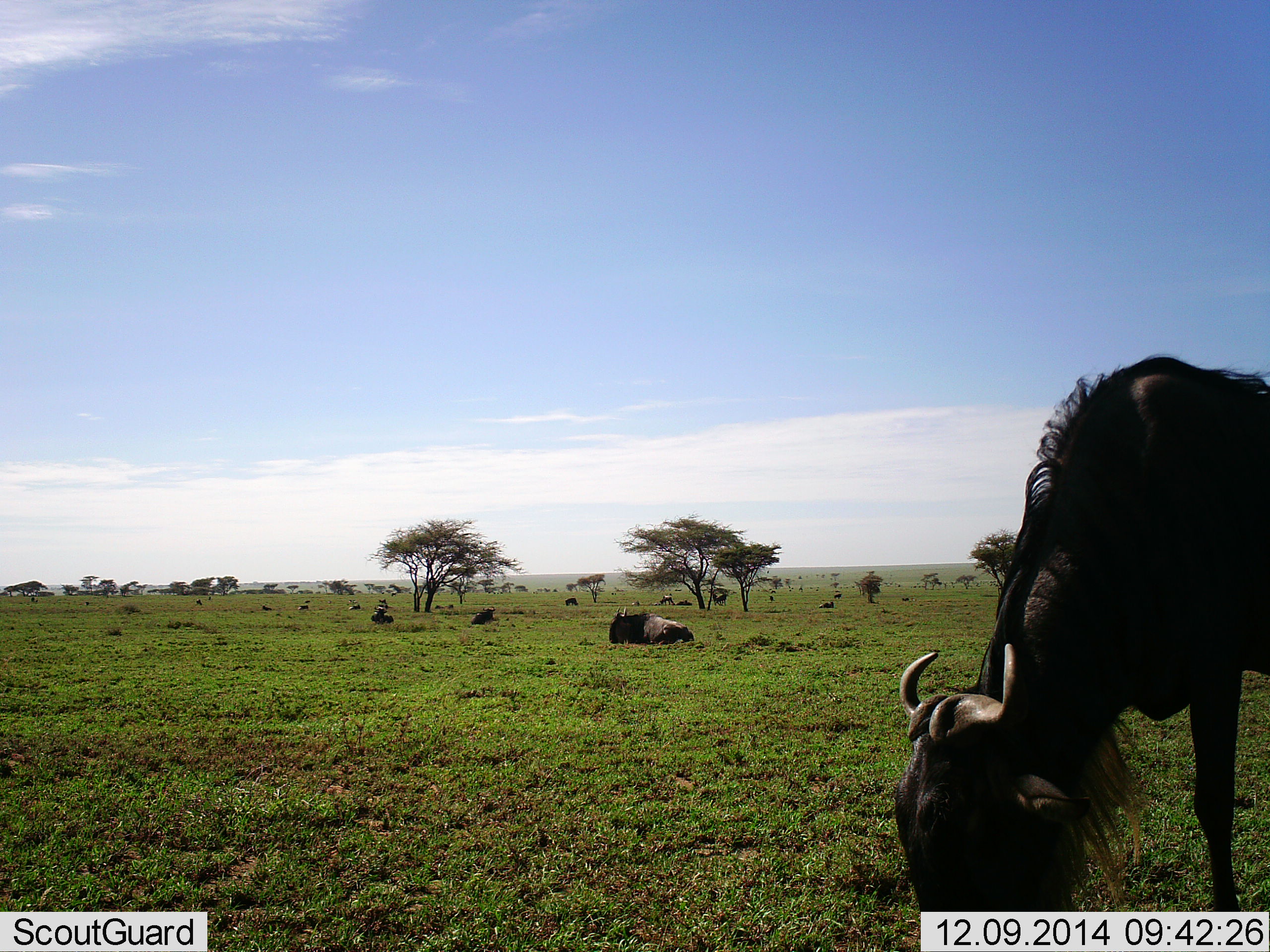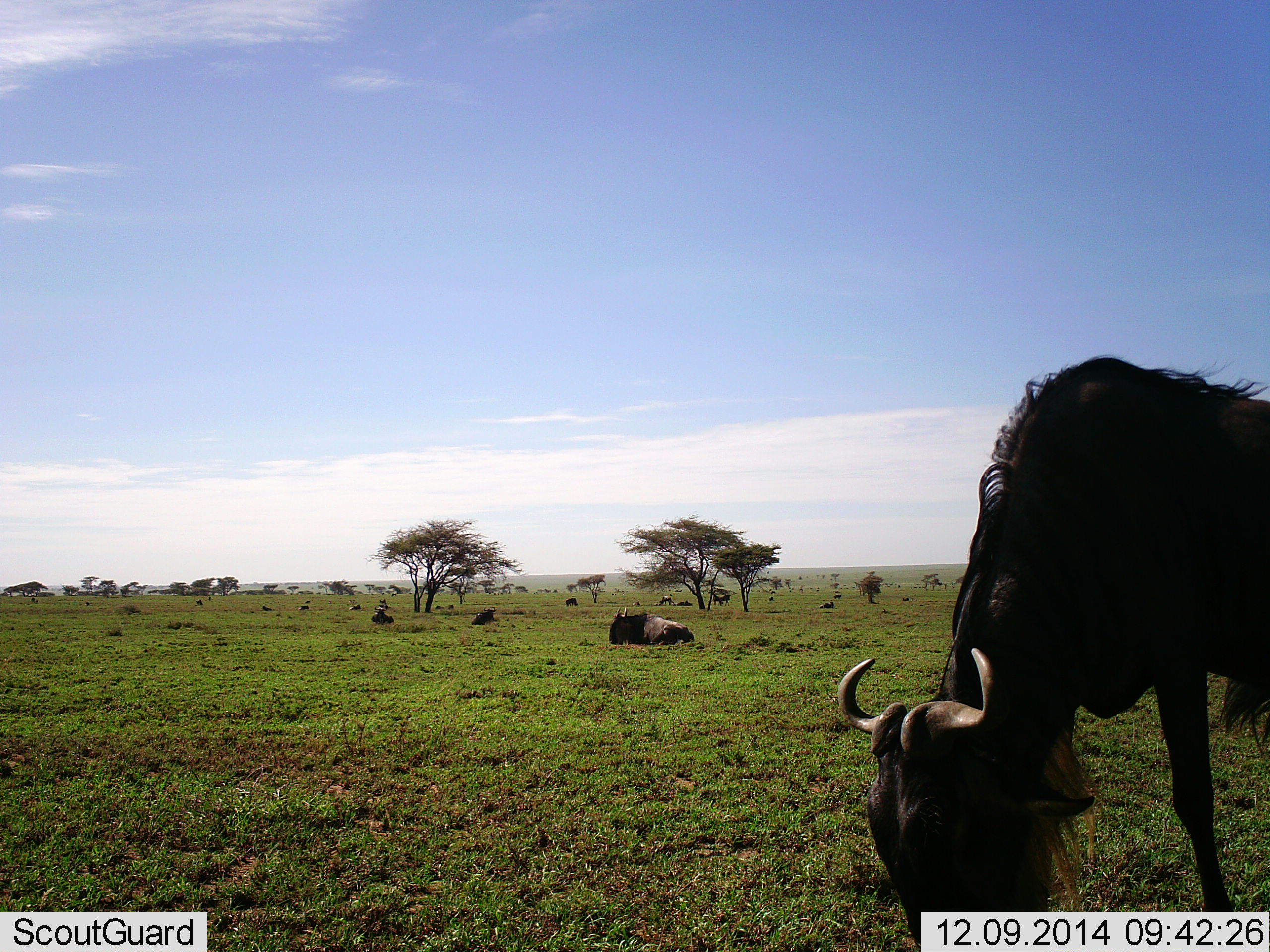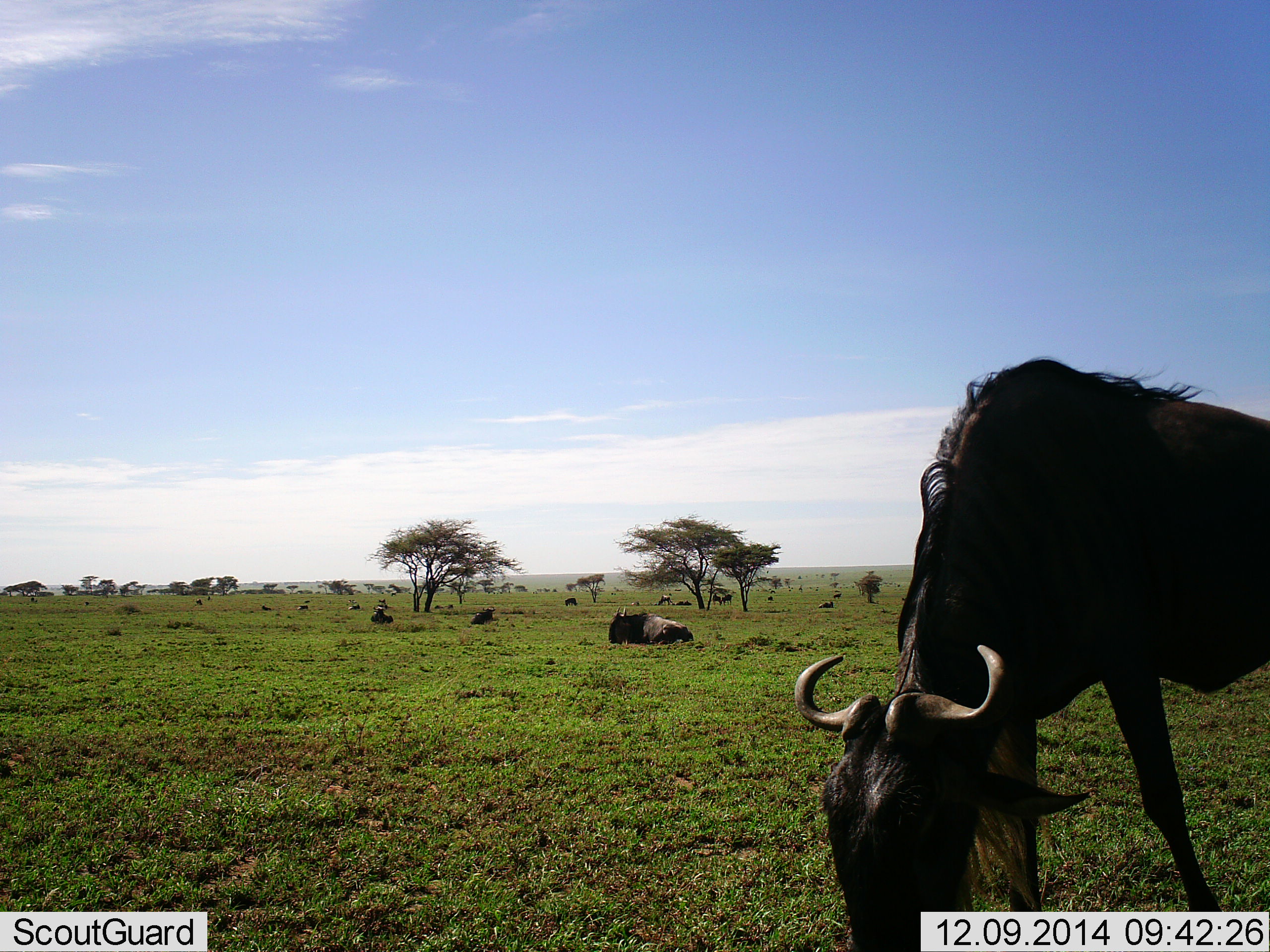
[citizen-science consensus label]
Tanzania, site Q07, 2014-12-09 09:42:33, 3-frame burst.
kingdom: Animalia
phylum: Chordata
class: Mammalia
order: Artiodactyla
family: Bovidae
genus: Connochaetes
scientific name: Connochaetes taurinus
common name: blue wildebeest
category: wildebeest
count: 11-50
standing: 70%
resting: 90%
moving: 30%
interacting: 0%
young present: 0%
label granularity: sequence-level